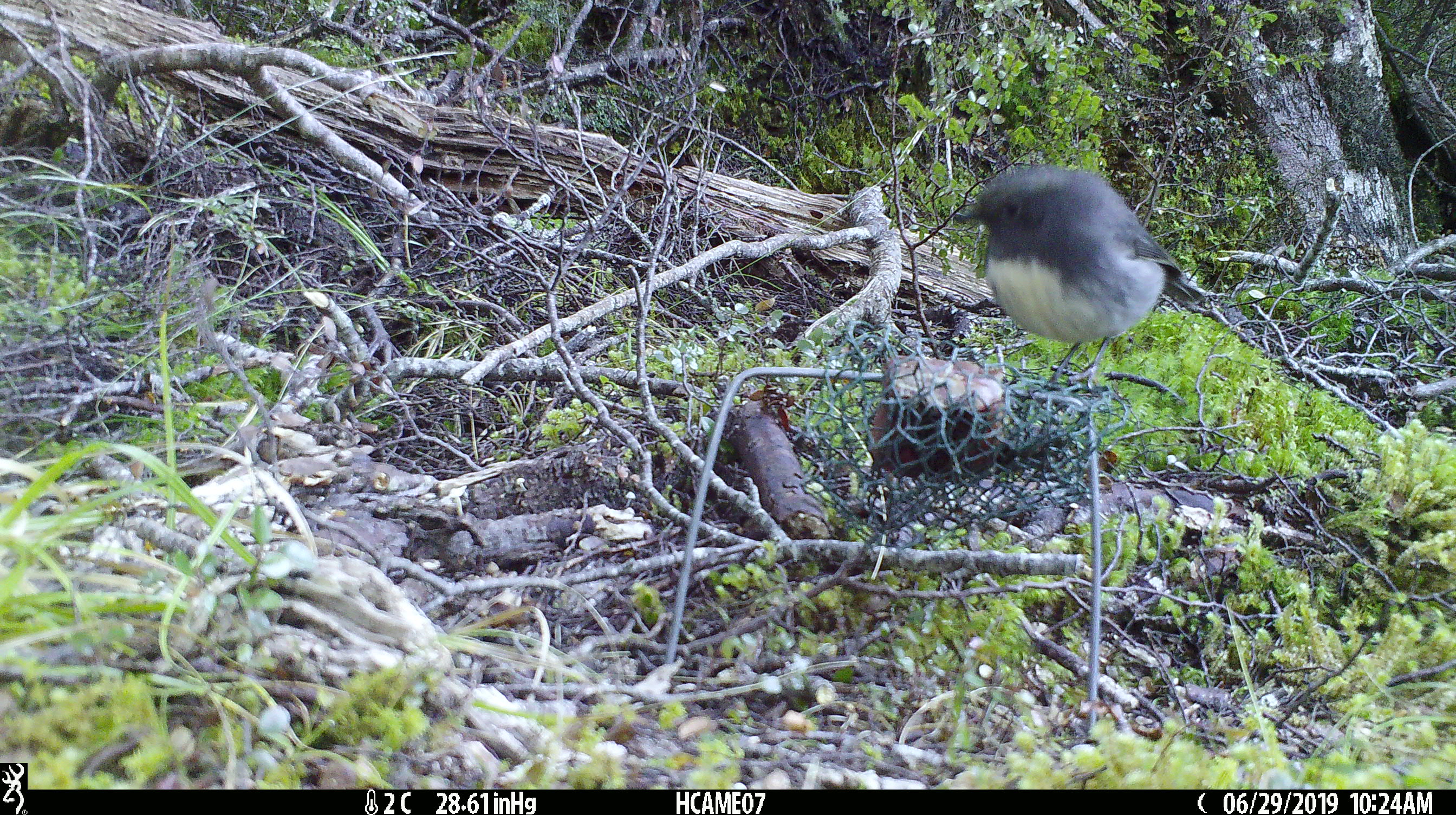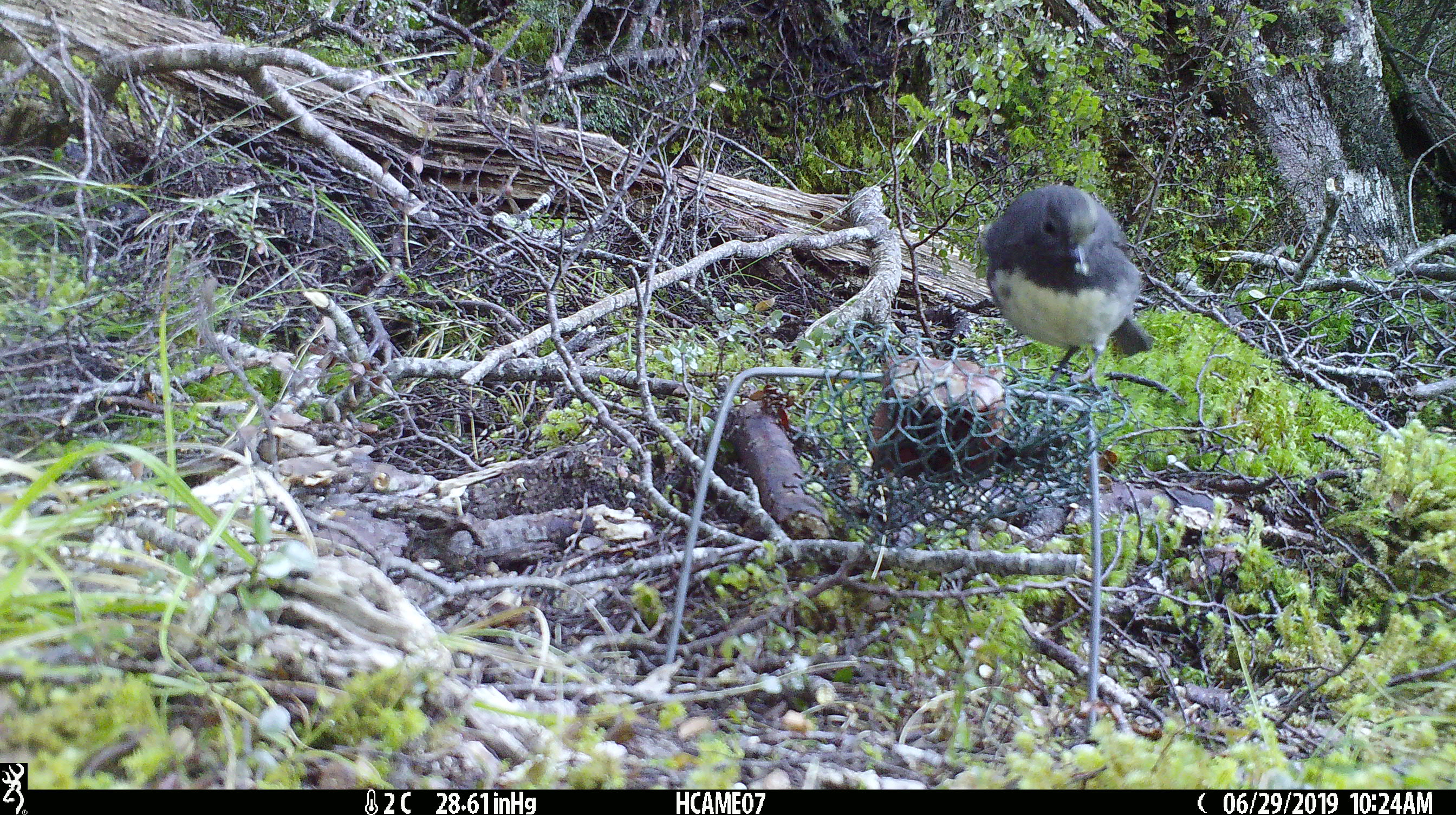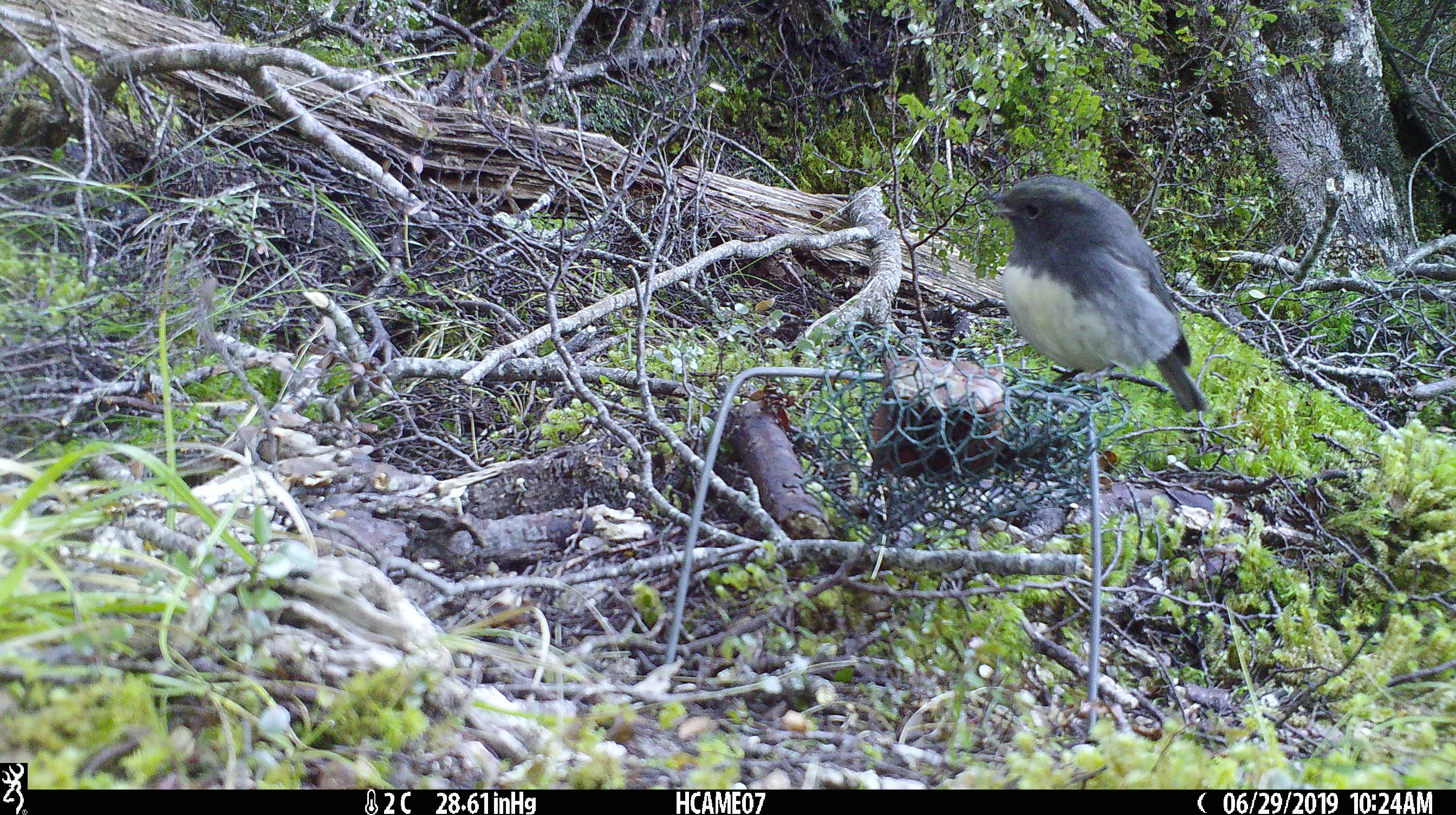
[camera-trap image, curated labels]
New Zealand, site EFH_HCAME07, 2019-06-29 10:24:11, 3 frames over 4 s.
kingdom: Animalia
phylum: Chordata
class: Aves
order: Passeriformes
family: Petroicidae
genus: Petroica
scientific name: Petroica australis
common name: new zealand robin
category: robin